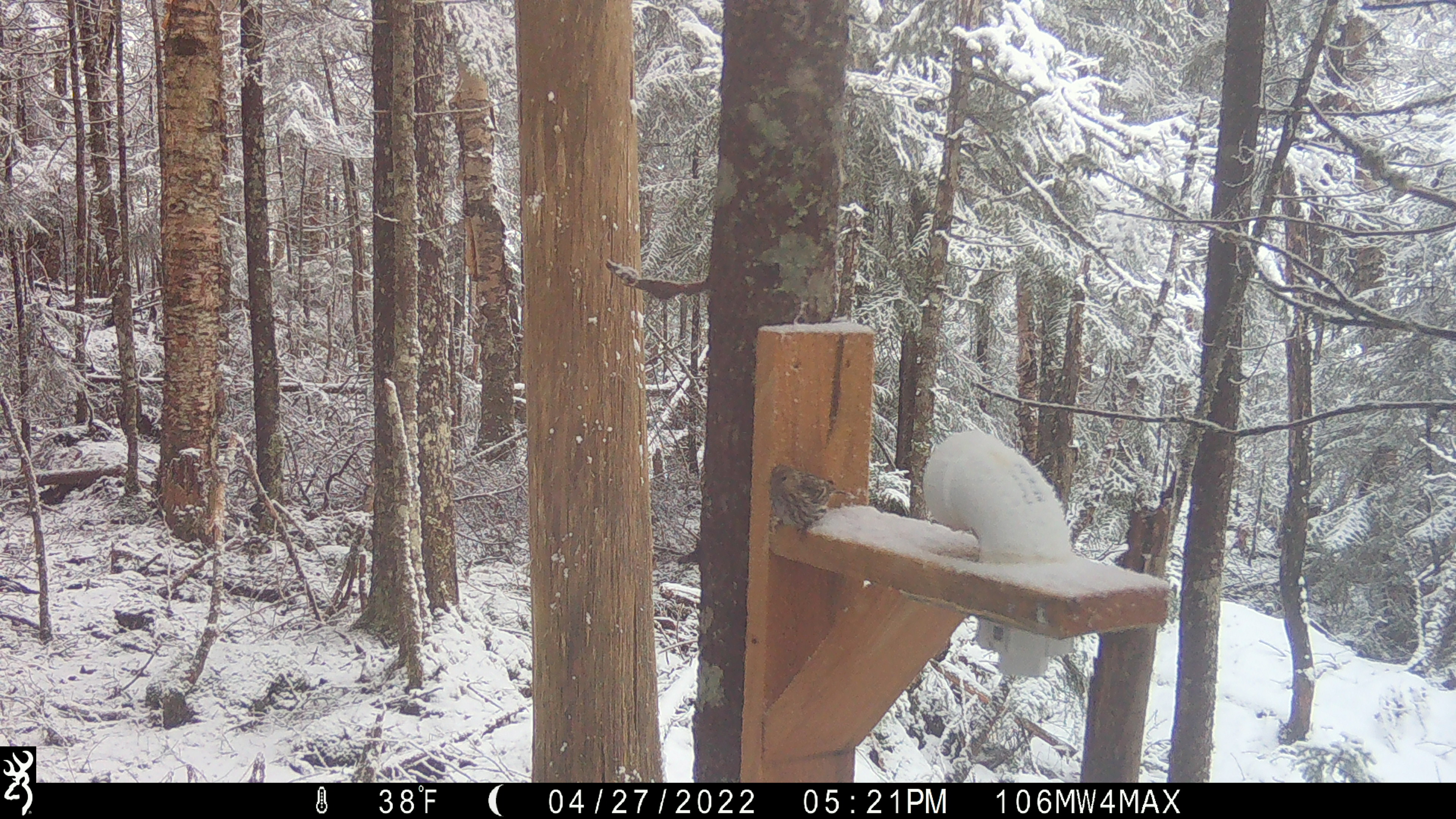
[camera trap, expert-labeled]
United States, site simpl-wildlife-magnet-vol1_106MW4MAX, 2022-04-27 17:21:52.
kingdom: Animalia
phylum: Chordata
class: Aves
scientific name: Aves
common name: bird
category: bird sp.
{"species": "bird sp. (bird) (Aves)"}